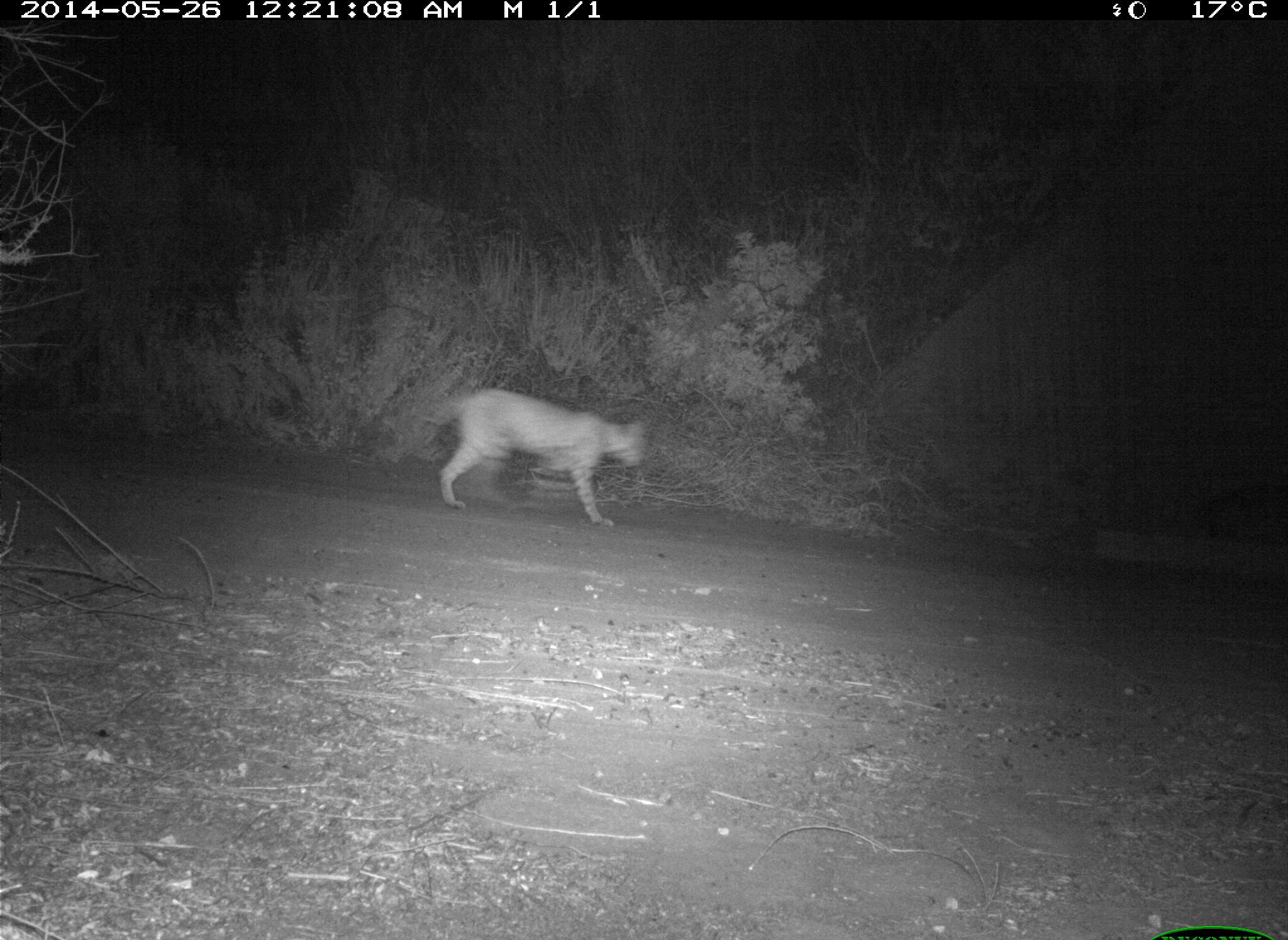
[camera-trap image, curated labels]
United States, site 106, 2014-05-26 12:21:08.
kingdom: Animalia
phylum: Chordata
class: Mammalia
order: Carnivora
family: Felidae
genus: Lynx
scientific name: Lynx rufus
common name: bobcat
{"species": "bobcat (Lynx rufus)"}